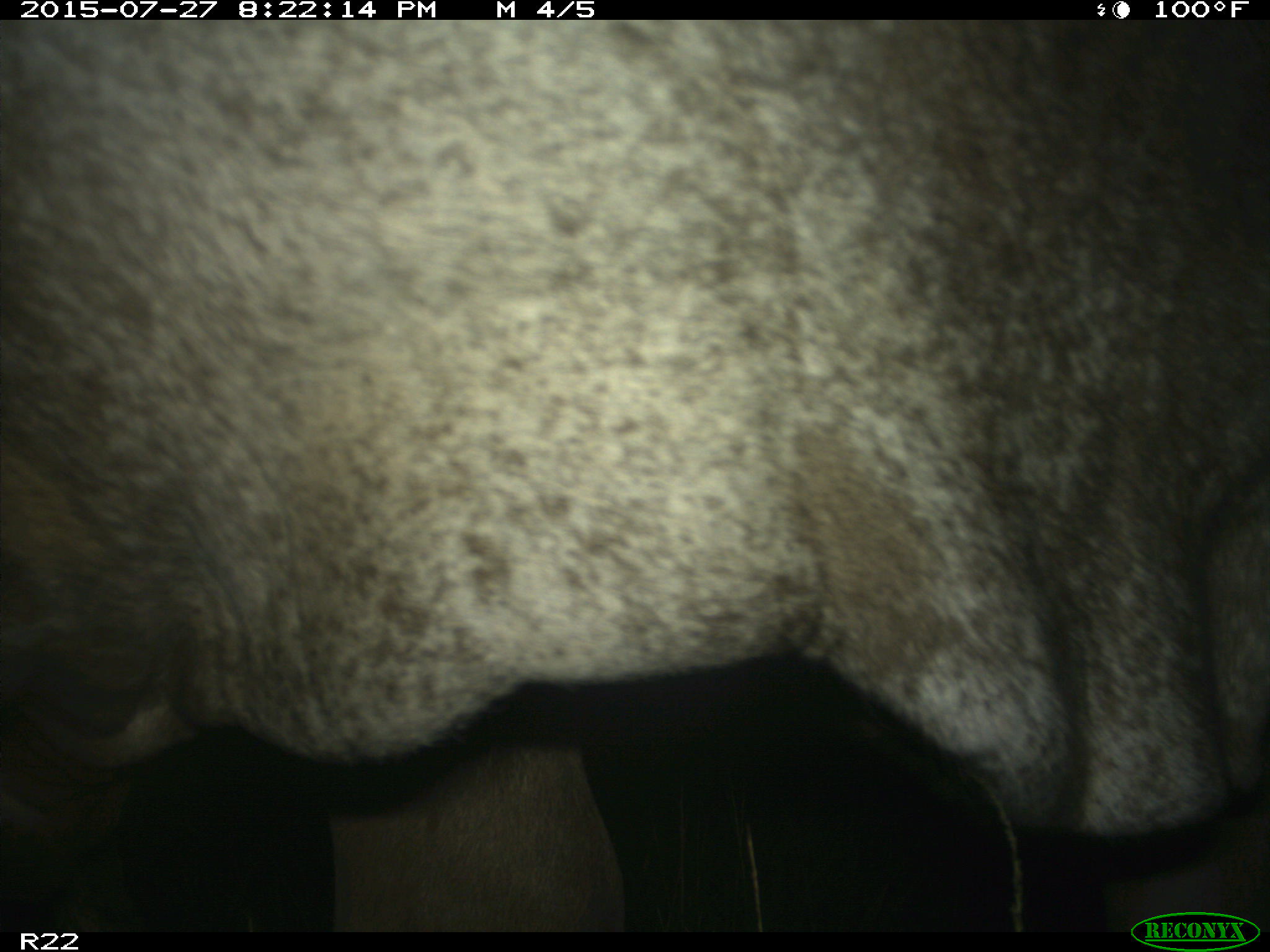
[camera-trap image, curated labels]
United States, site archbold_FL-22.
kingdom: Animalia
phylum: Chordata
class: Mammalia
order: Artiodactyla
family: Bovidae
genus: Bos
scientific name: Bos taurus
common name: domestic cow